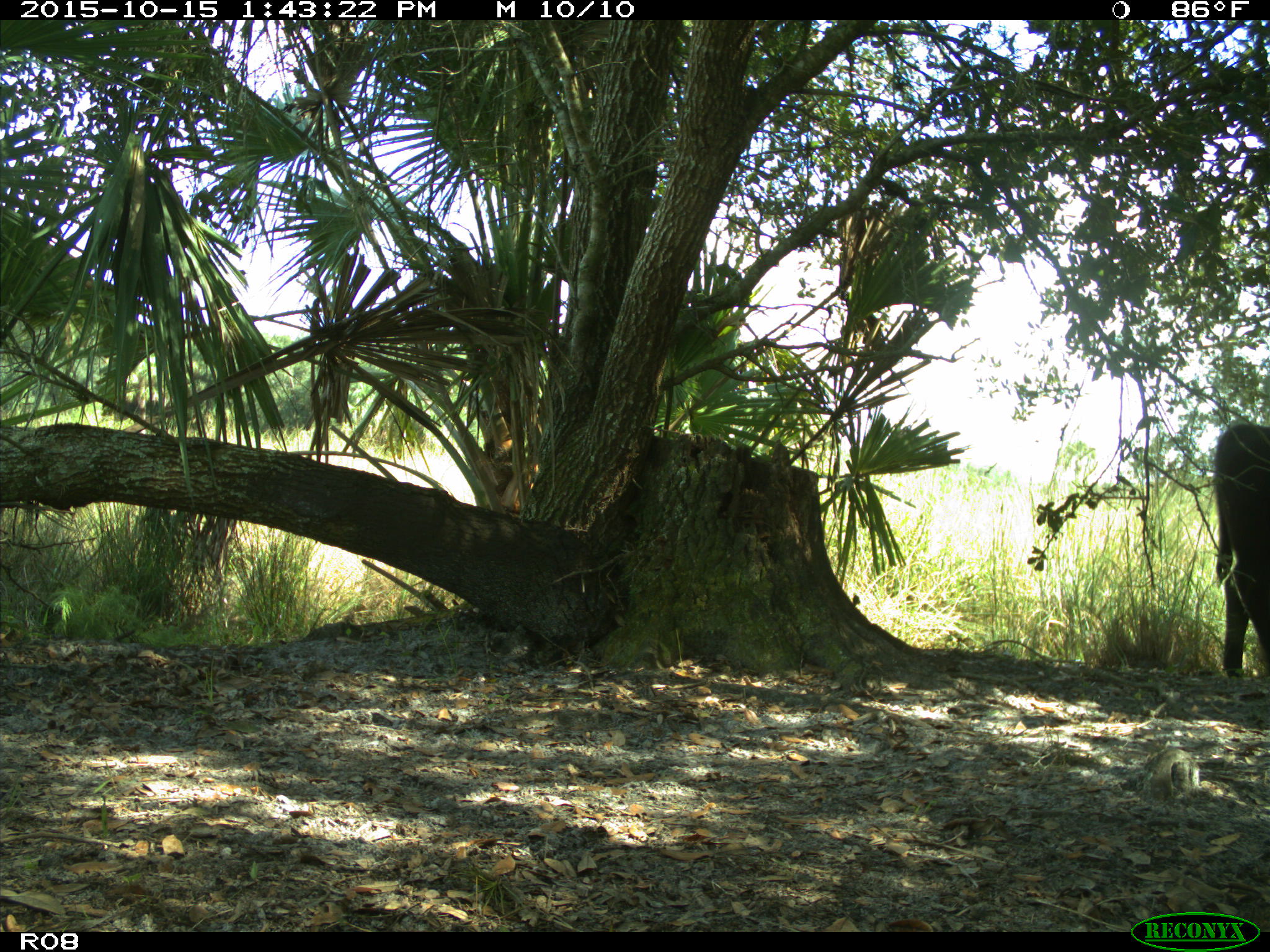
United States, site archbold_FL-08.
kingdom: Animalia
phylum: Chordata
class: Mammalia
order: Artiodactyla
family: Bovidae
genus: Bos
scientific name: Bos taurus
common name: domestic cow